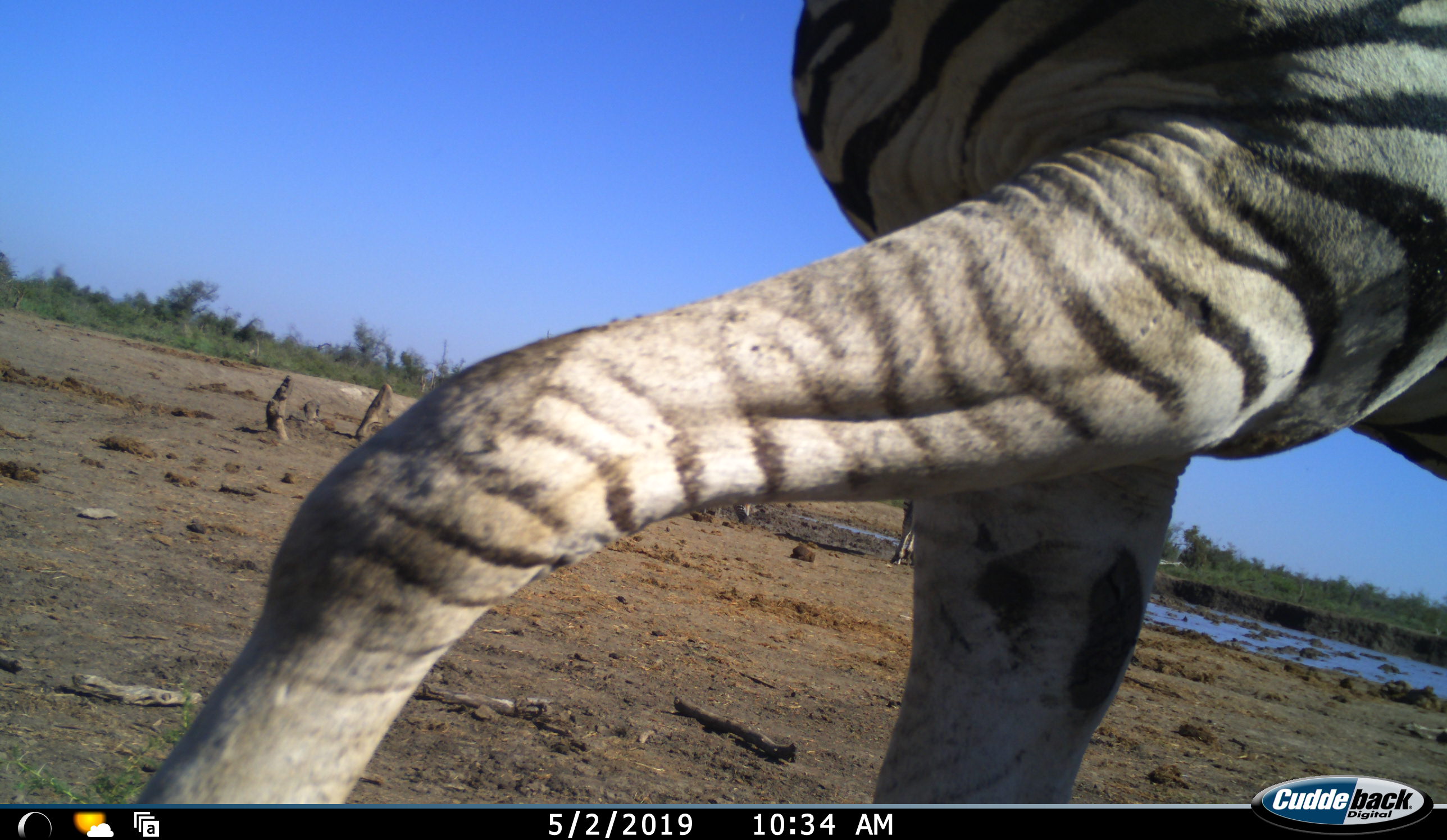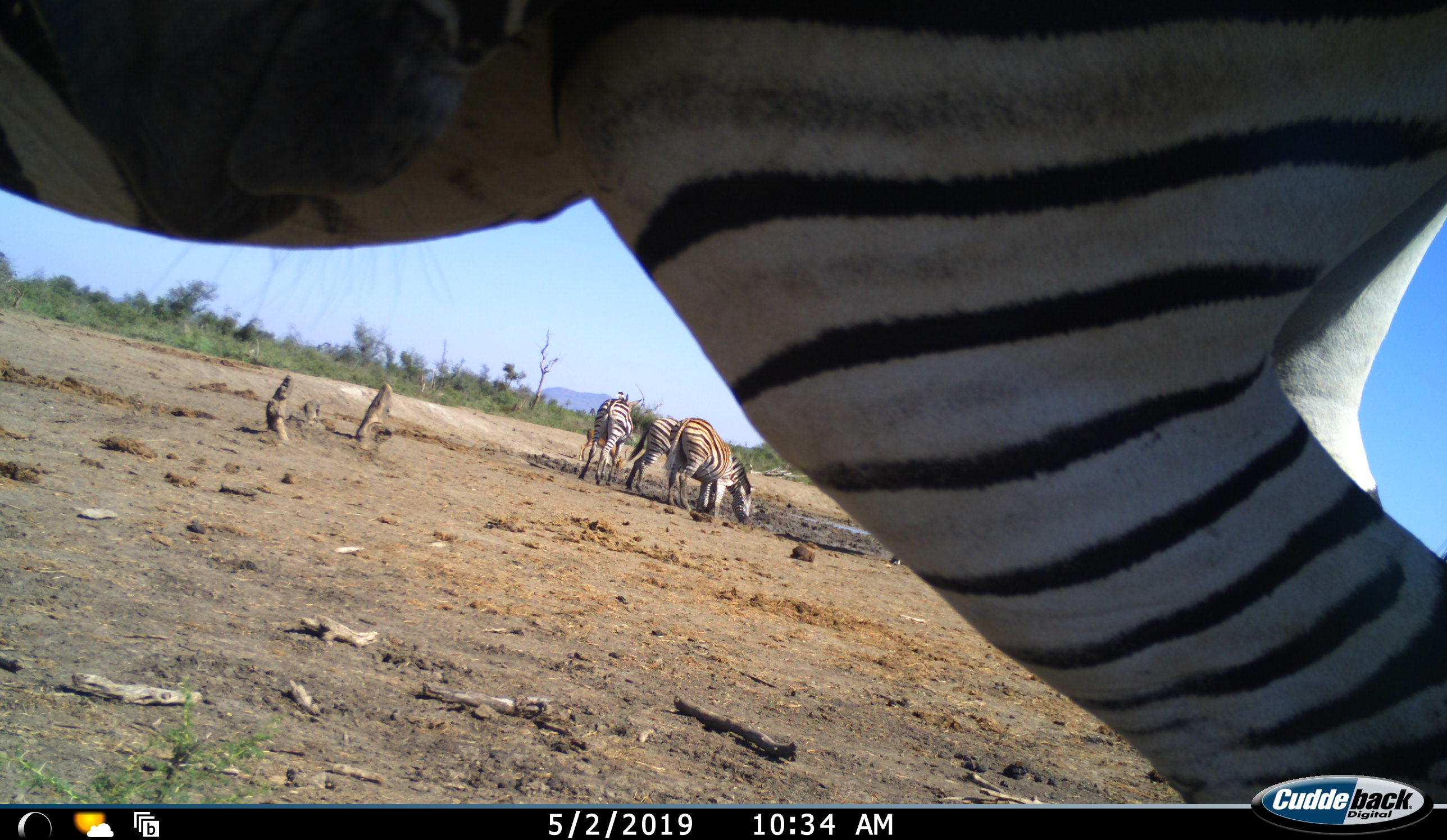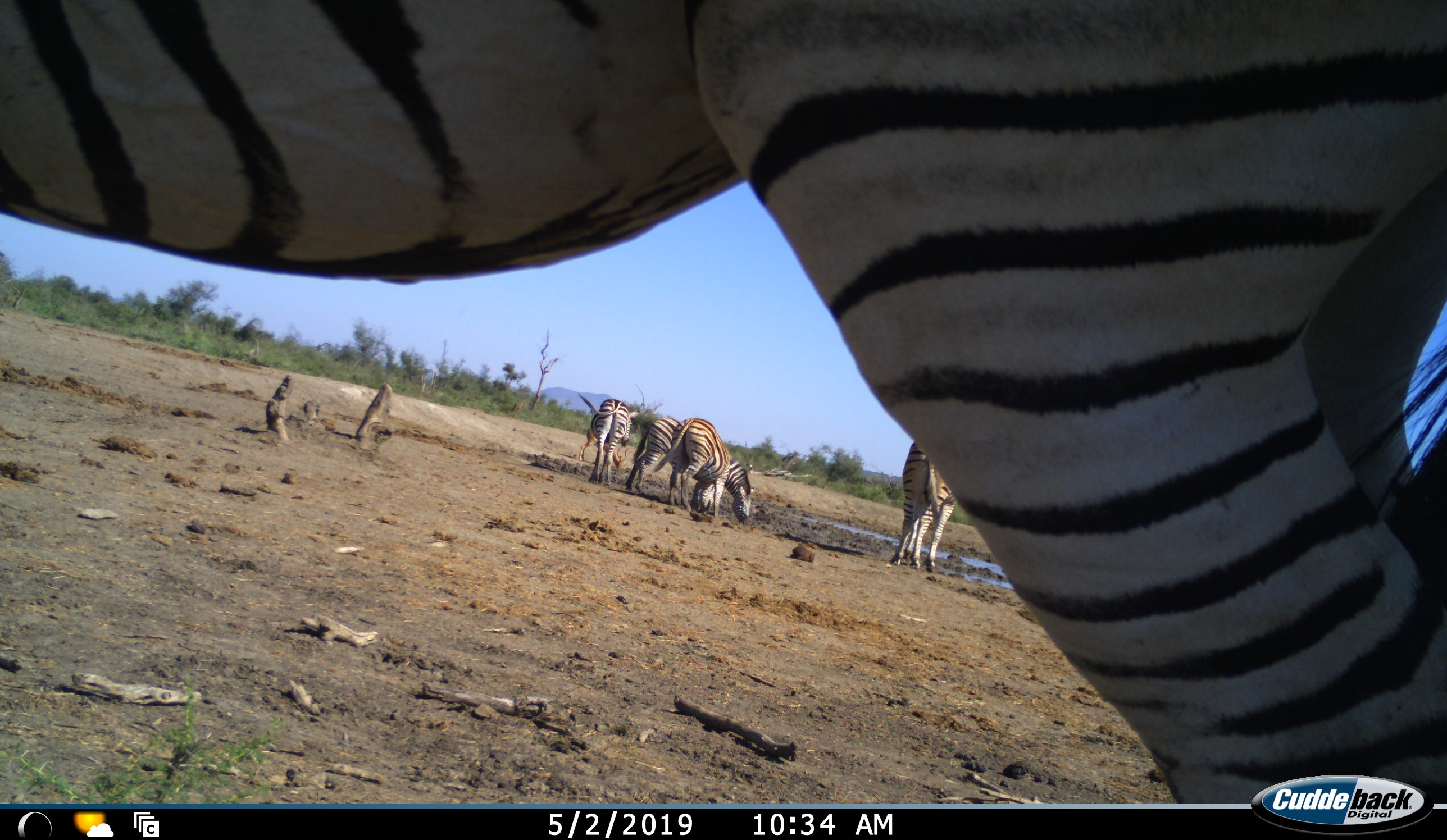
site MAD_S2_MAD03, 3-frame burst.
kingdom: Animalia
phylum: Chordata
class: Mammalia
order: Perissodactyla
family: Equidae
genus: Equus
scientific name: Equus quagga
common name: plains zebra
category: zebraplains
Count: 5.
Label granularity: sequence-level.